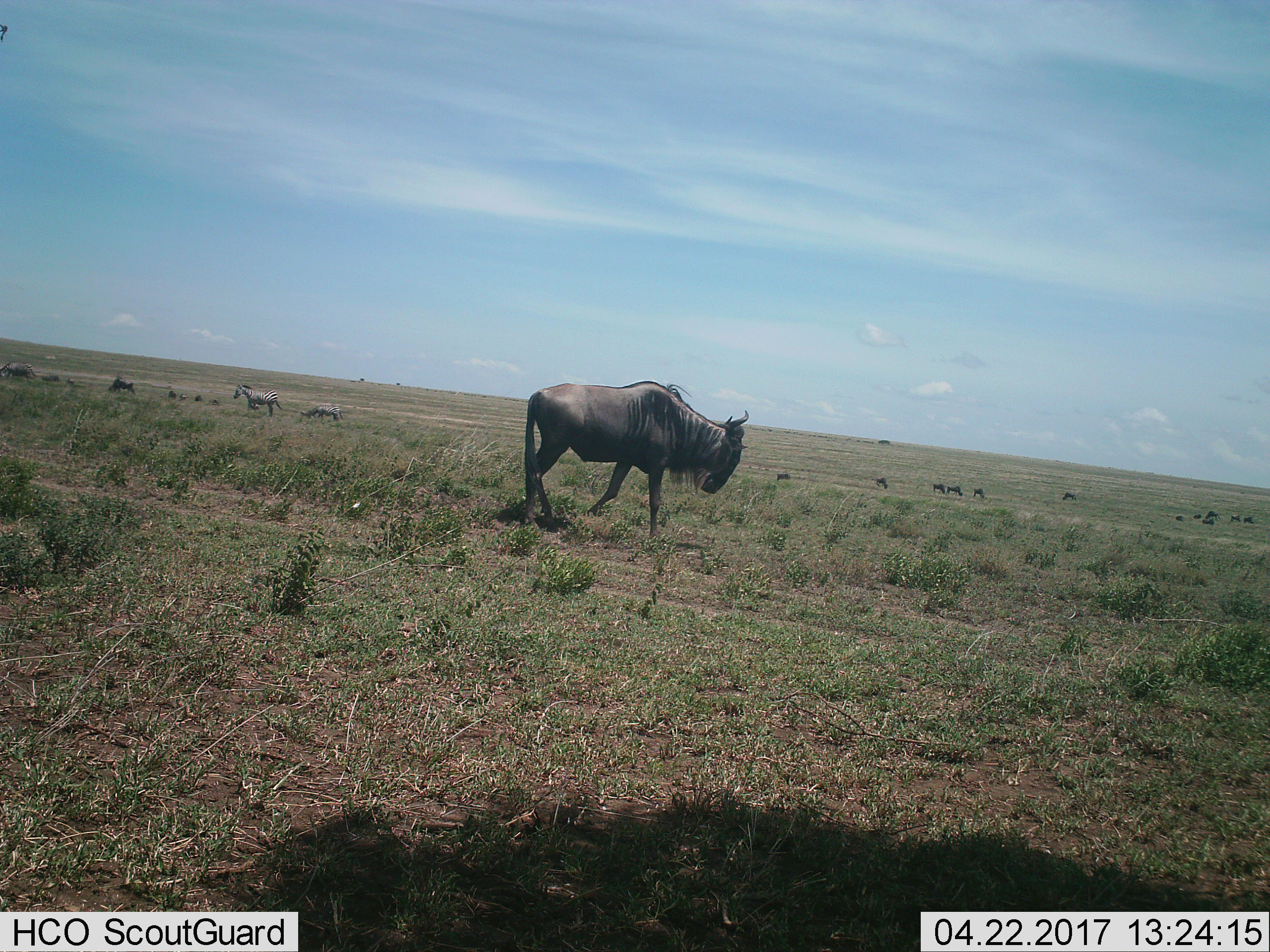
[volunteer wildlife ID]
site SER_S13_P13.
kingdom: Animalia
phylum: Chordata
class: Mammalia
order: Artiodactyla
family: Bovidae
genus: Connochaetes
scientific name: Connochaetes taurinus taurinus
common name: blue wildebeest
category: wildebeestblue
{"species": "wildebeestblue (blue wildebeest) (Connochaetes taurinus taurinus)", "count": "8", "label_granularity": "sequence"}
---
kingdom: Animalia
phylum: Chordata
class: Mammalia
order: Perissodactyla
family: Equidae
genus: Equus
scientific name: Equus quagga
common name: plains zebra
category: zebraplains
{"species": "zebraplains (plains zebra) (Equus quagga)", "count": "2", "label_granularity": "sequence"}